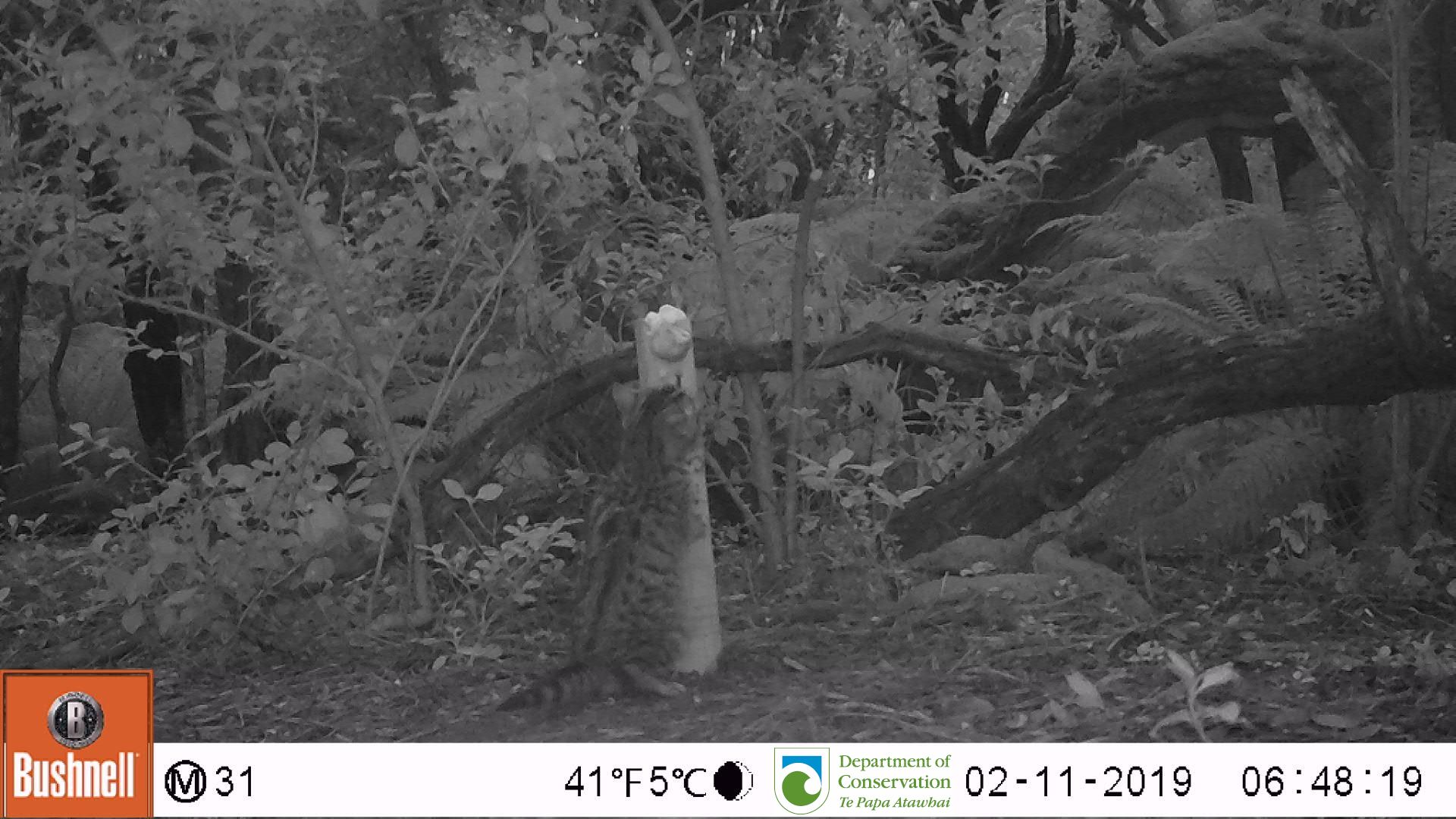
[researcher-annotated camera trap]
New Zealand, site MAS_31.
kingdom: Animalia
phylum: Chordata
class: Mammalia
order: Carnivora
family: Felidae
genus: Felis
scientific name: Felis catus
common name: domestic cat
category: cat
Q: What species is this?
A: Cat (domestic cat) (Felis catus).